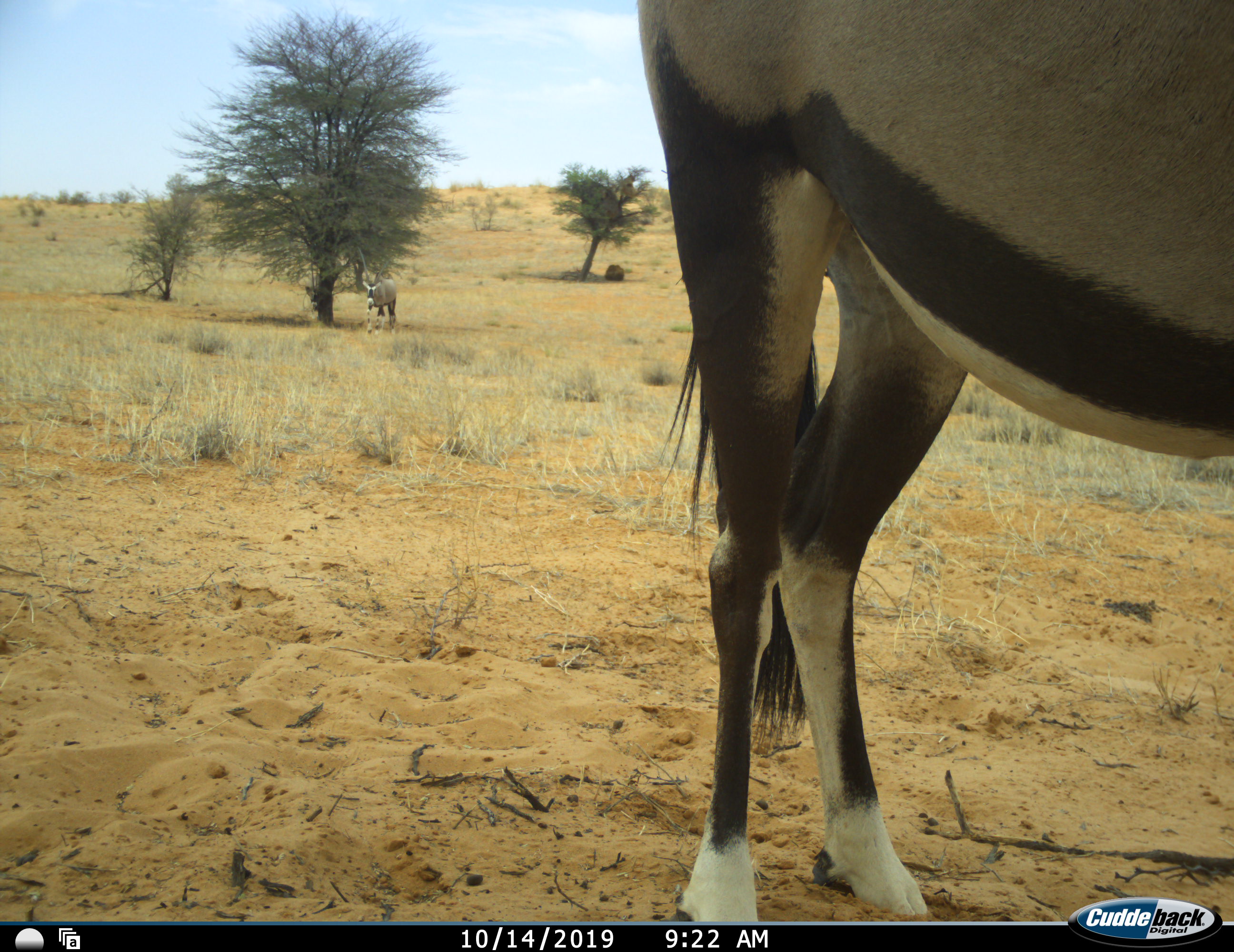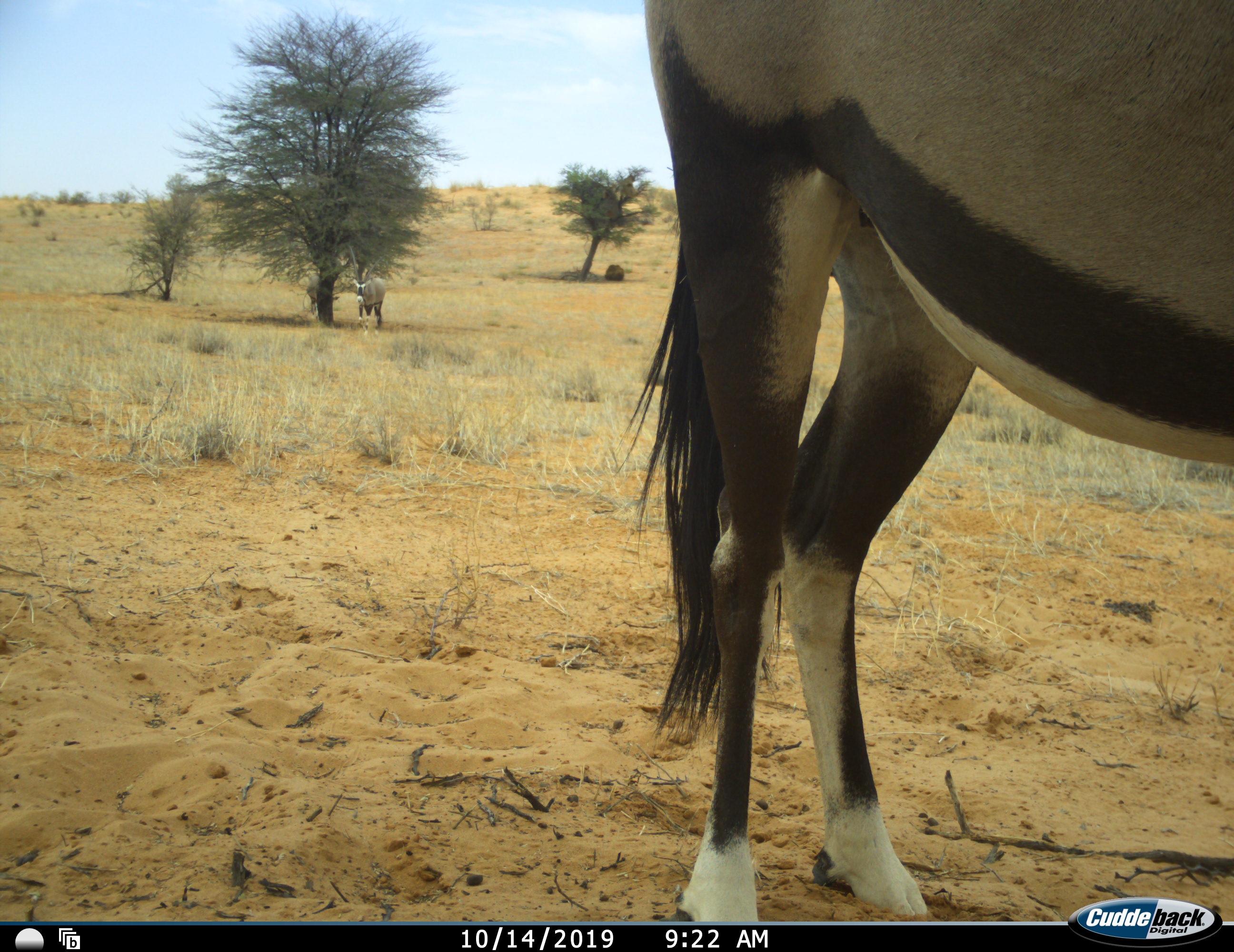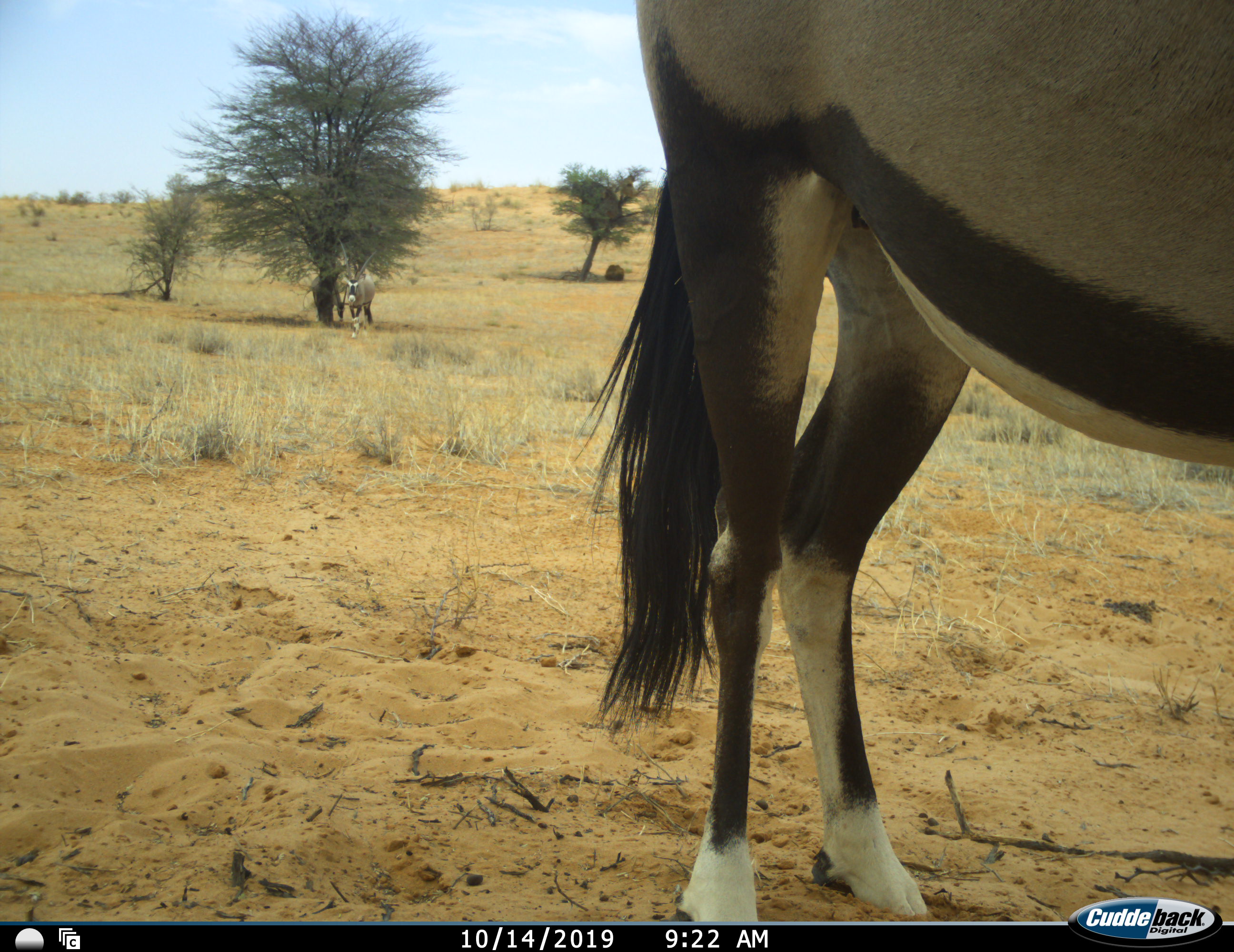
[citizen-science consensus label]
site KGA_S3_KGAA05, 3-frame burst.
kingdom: Animalia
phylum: Chordata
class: Mammalia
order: Artiodactyla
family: Bovidae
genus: Oryx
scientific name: Oryx gazella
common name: gemsbok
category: oryx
Oryx (gemsbok) (Oryx gazella), count 3. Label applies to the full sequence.